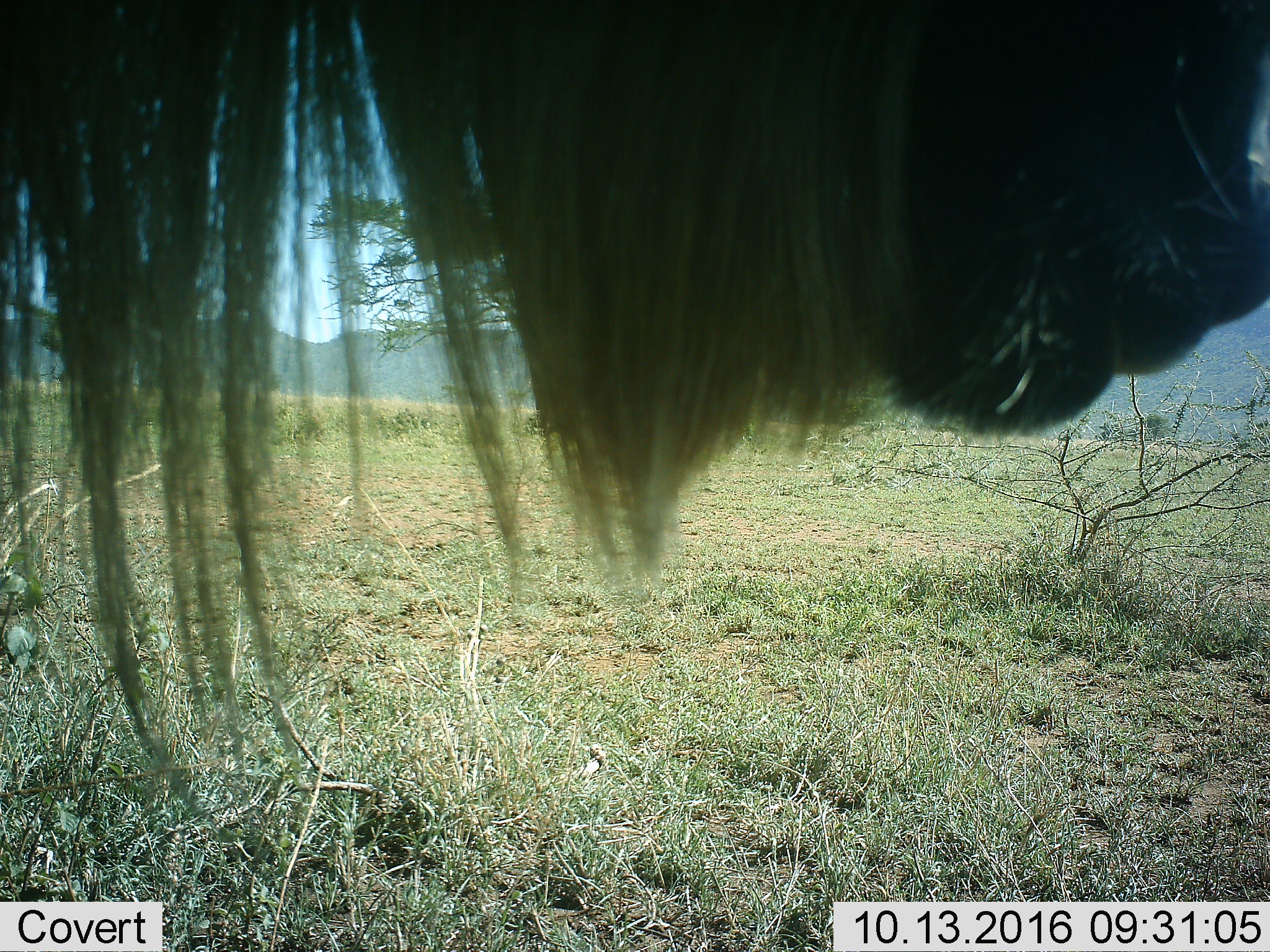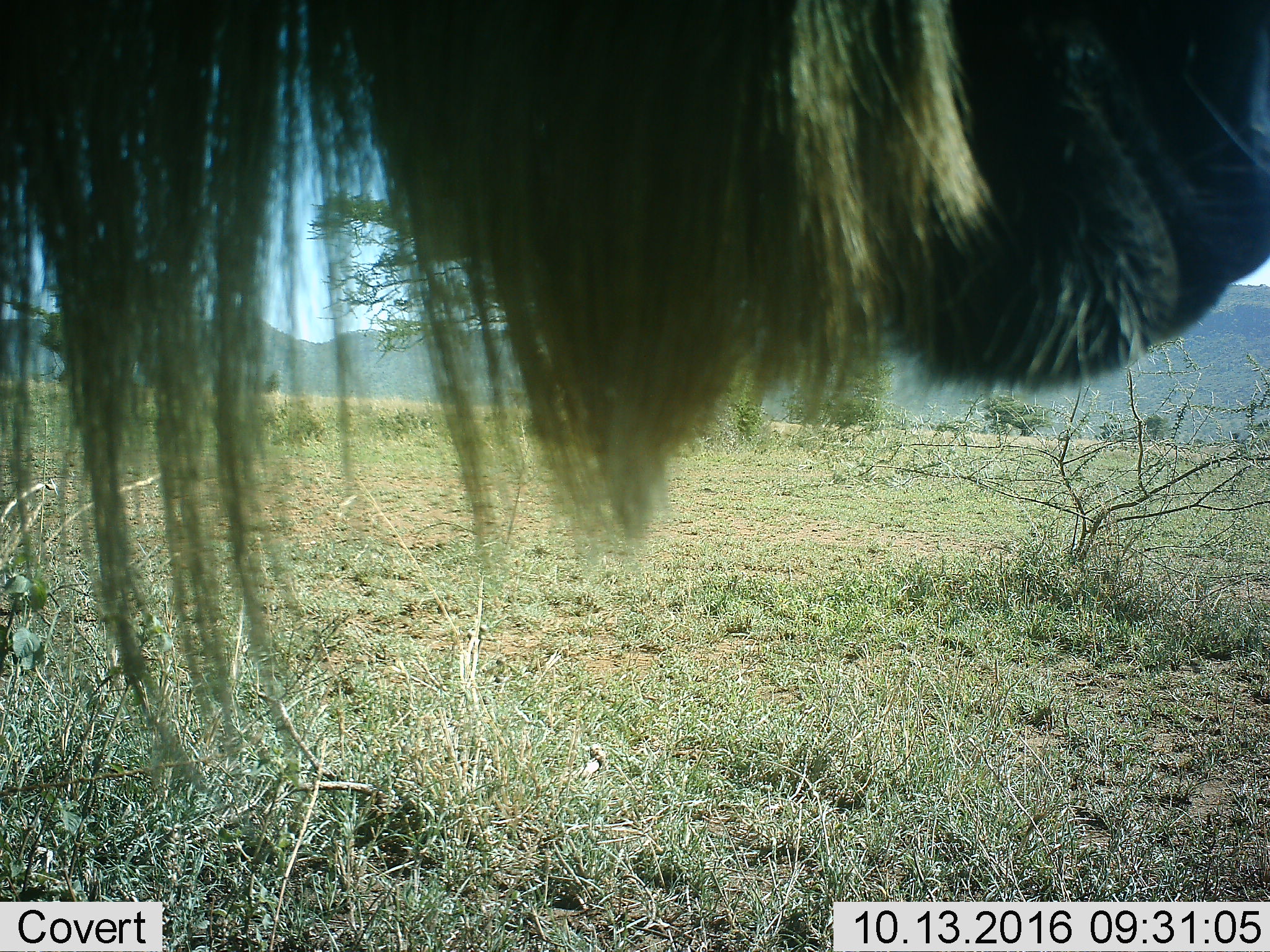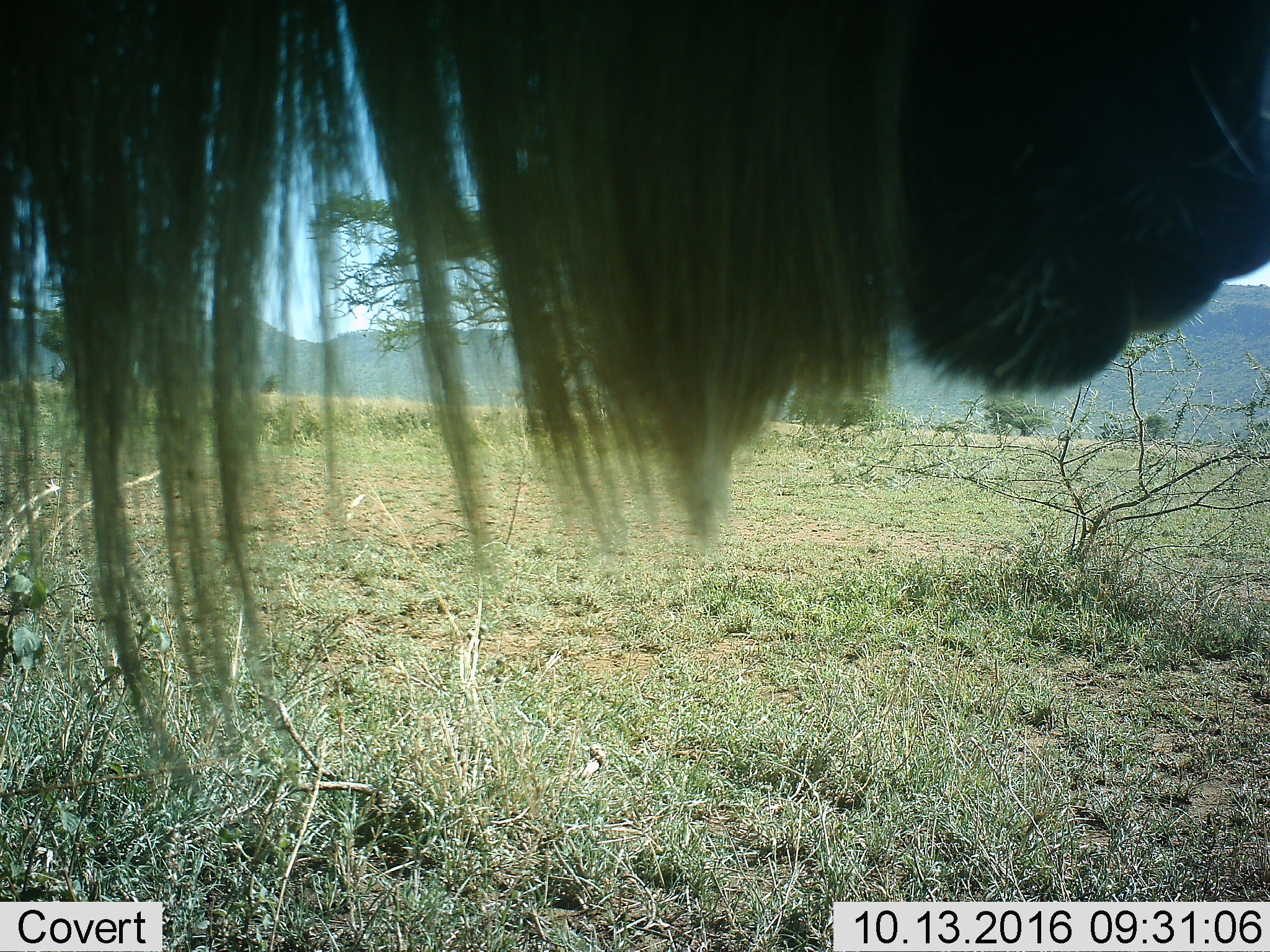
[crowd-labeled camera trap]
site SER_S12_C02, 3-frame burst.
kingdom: Animalia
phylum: Chordata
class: Mammalia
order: Artiodactyla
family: Bovidae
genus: Connochaetes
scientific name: Connochaetes taurinus taurinus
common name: blue wildebeest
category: wildebeestblue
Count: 1.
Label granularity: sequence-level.